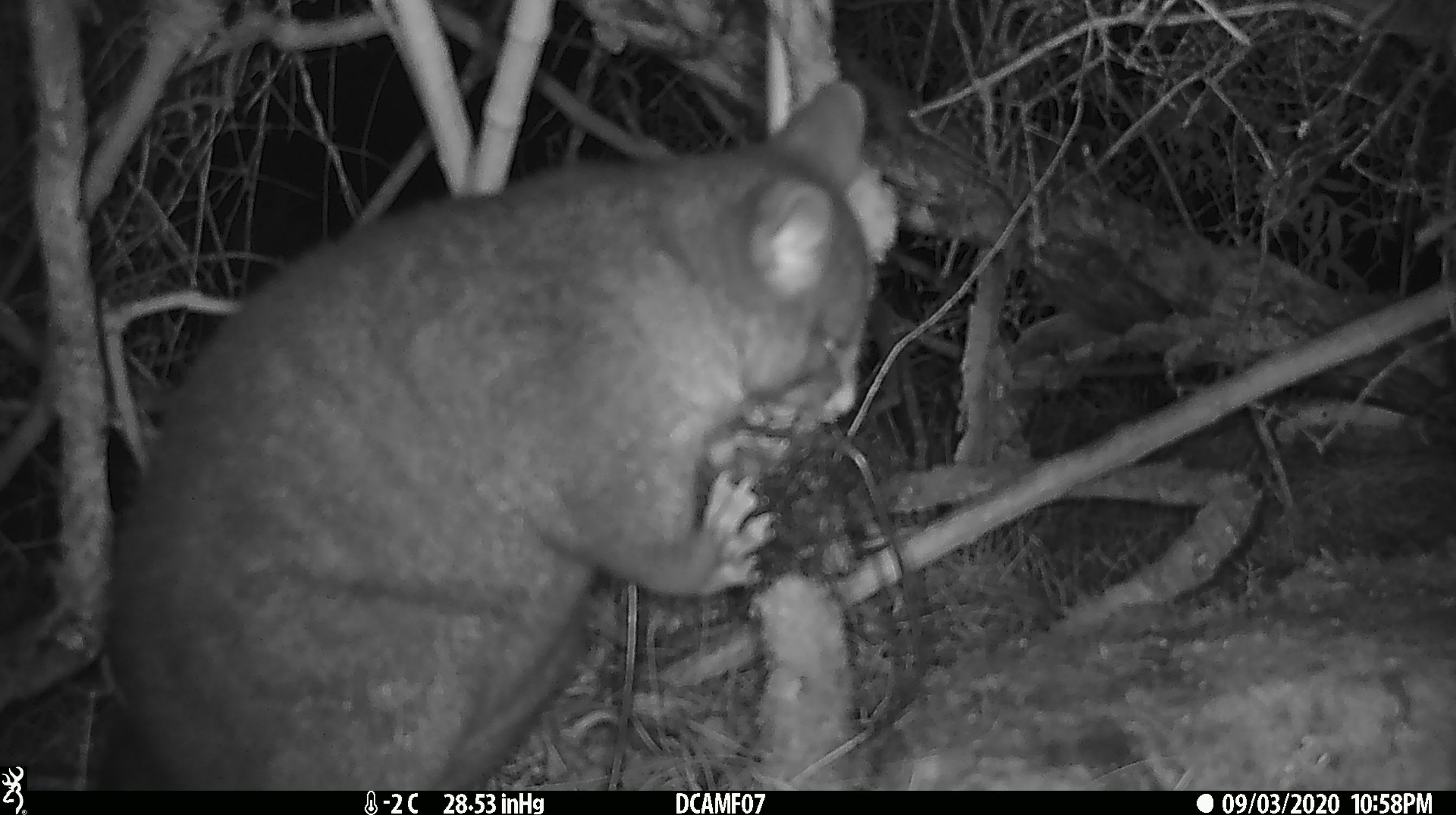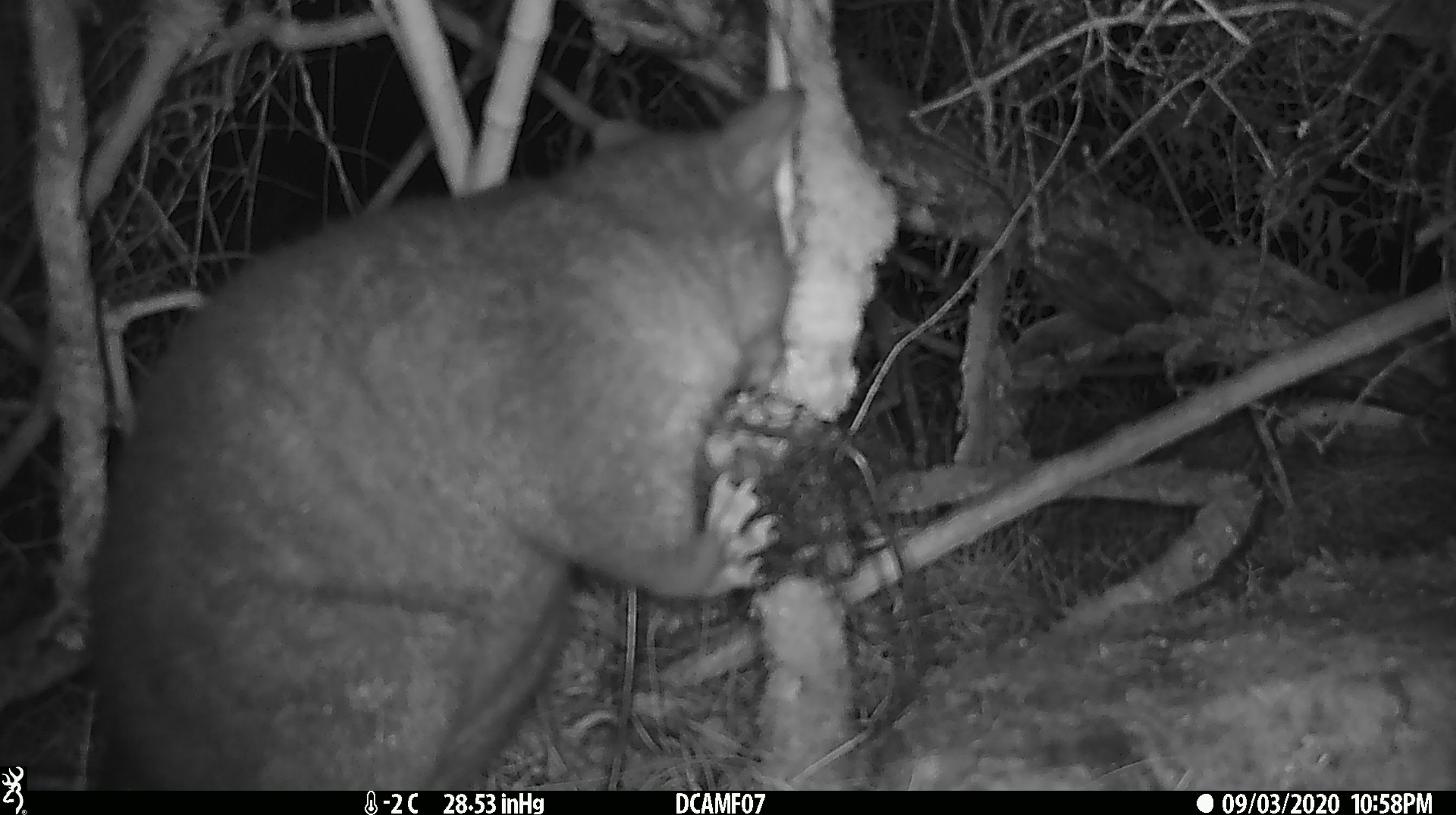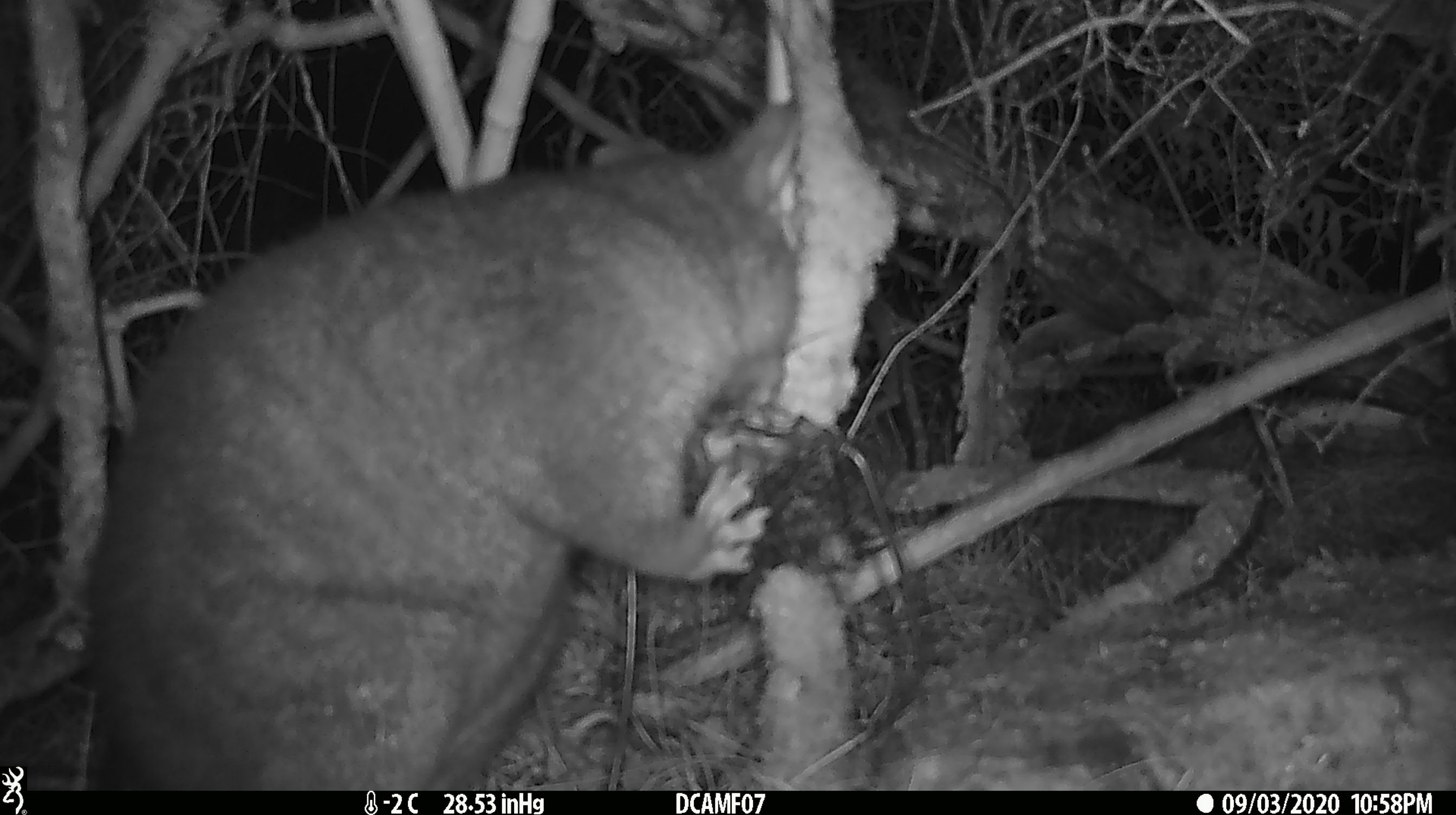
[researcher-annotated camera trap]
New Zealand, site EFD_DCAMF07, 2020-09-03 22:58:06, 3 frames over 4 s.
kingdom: Animalia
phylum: Chordata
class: Mammalia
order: Diprotodontia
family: Phalangeridae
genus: Trichosurus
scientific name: Trichosurus vulpecula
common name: common brushtail possum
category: possum